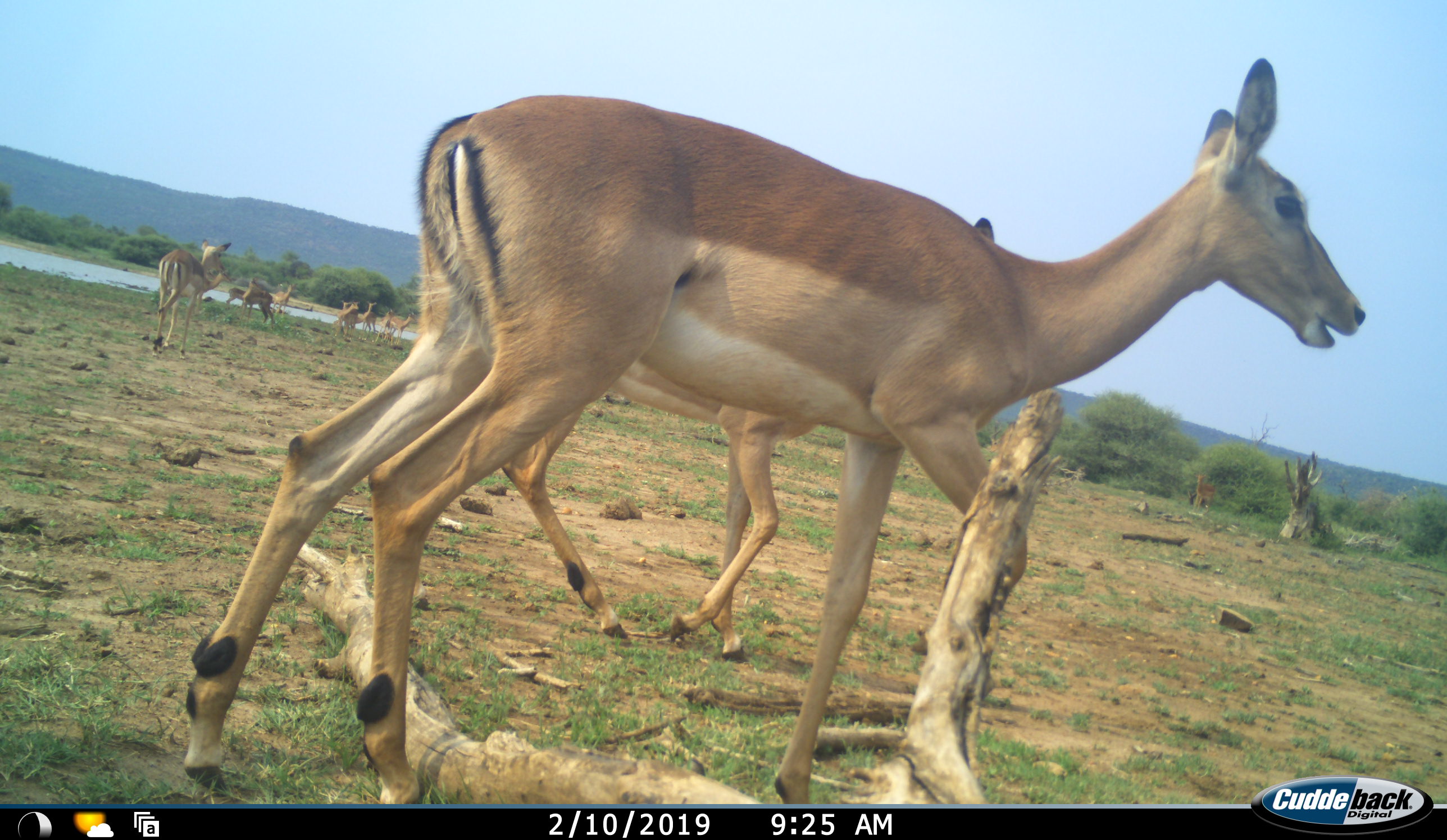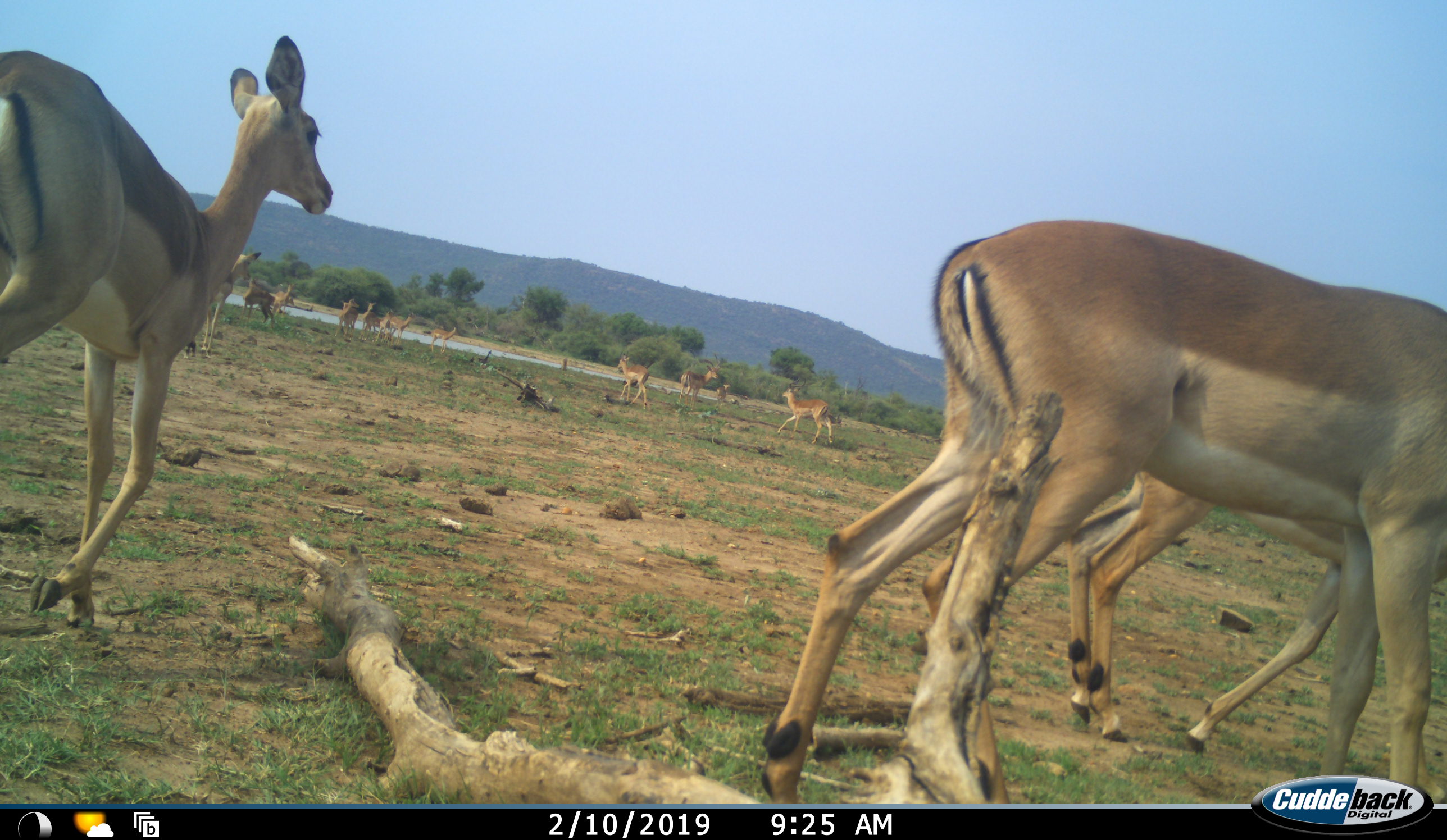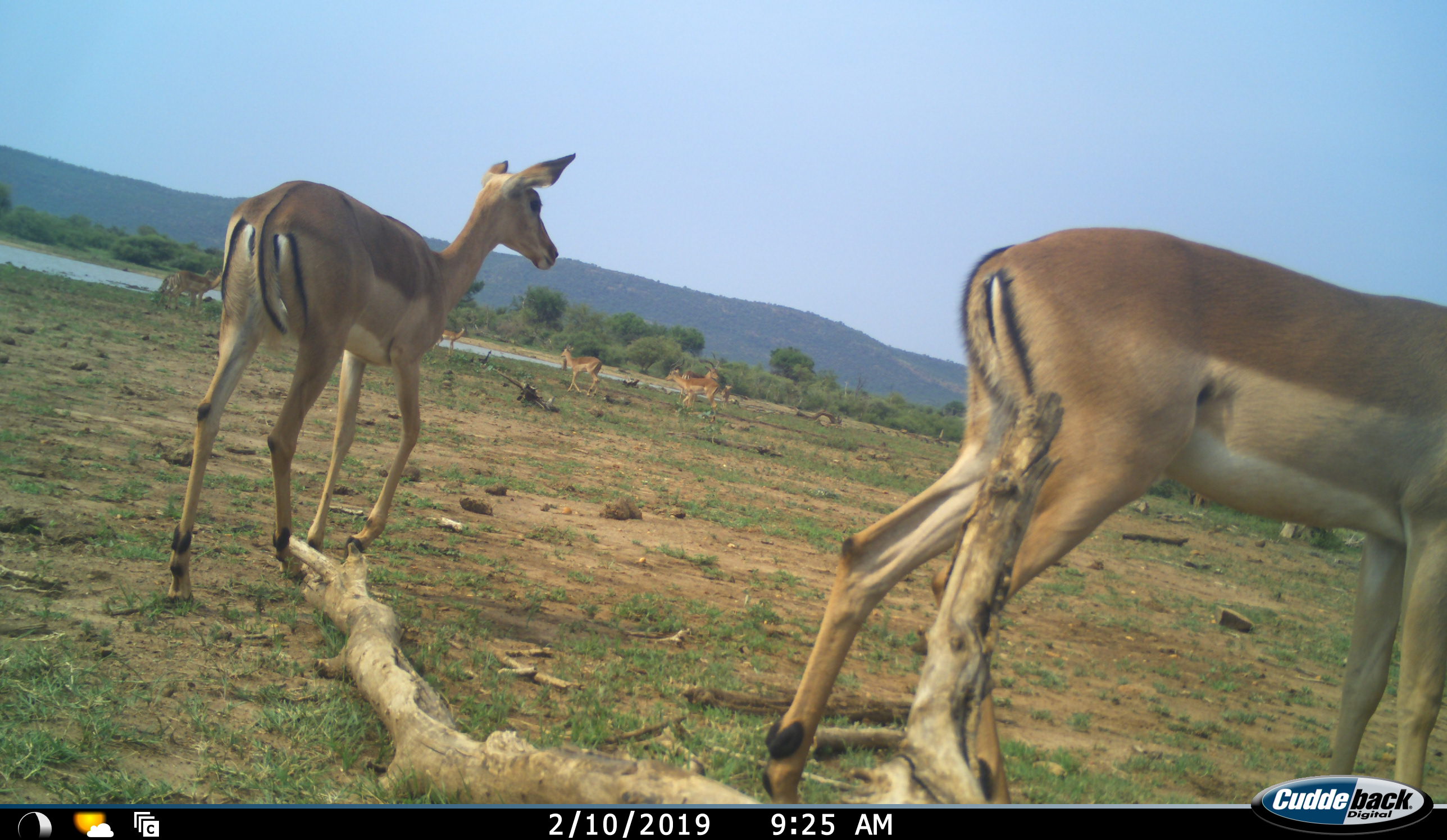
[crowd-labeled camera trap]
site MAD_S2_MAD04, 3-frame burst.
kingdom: Animalia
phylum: Chordata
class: Mammalia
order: Artiodactyla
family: Bovidae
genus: Aepyceros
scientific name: Aepyceros melampus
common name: impala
Impala (Aepyceros melampus), count 11-50. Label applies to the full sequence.